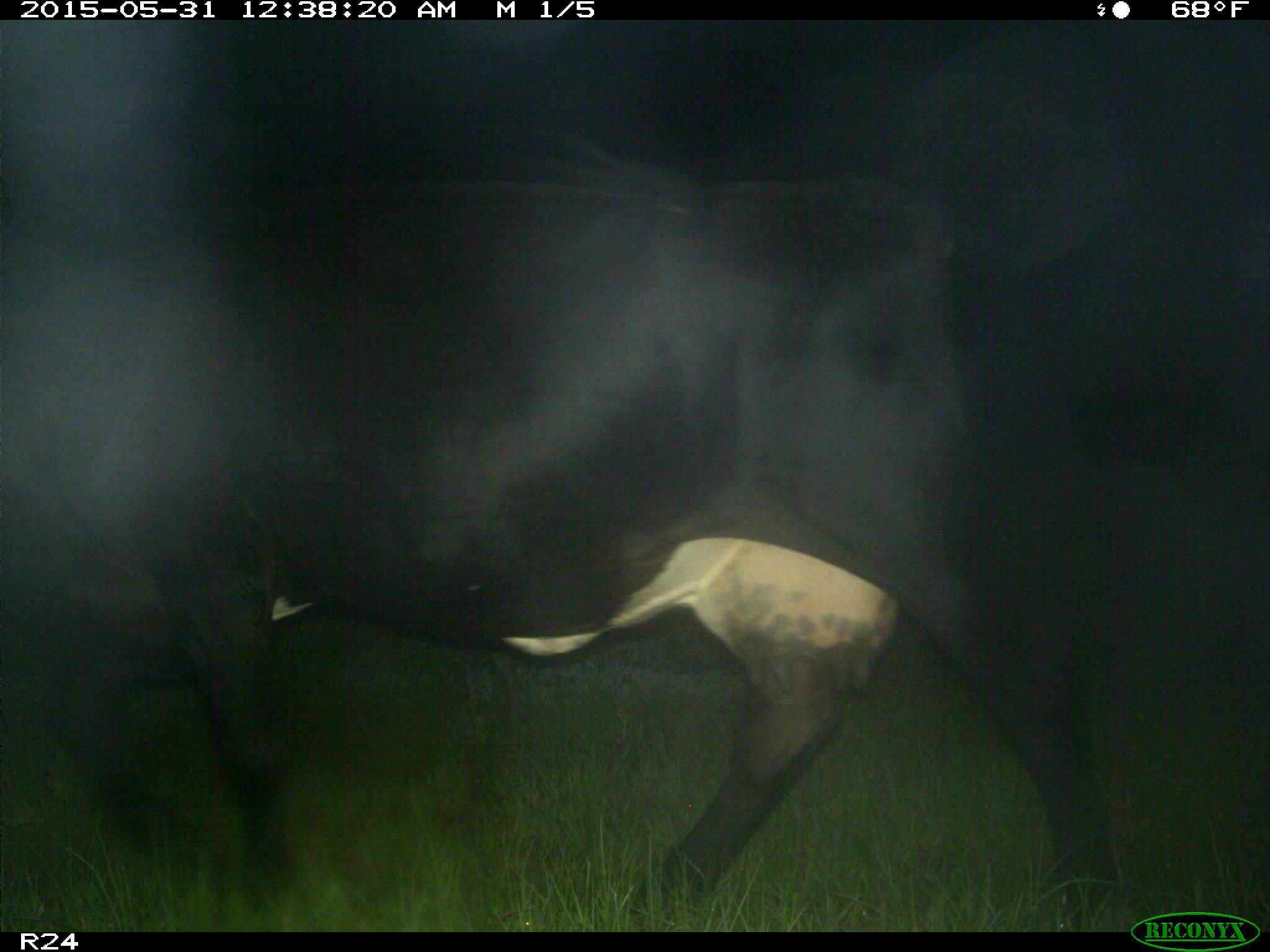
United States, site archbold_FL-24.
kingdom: Animalia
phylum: Chordata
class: Mammalia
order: Artiodactyla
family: Bovidae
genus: Bos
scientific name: Bos taurus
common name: domestic cow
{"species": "Bos taurus (domestic cow)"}